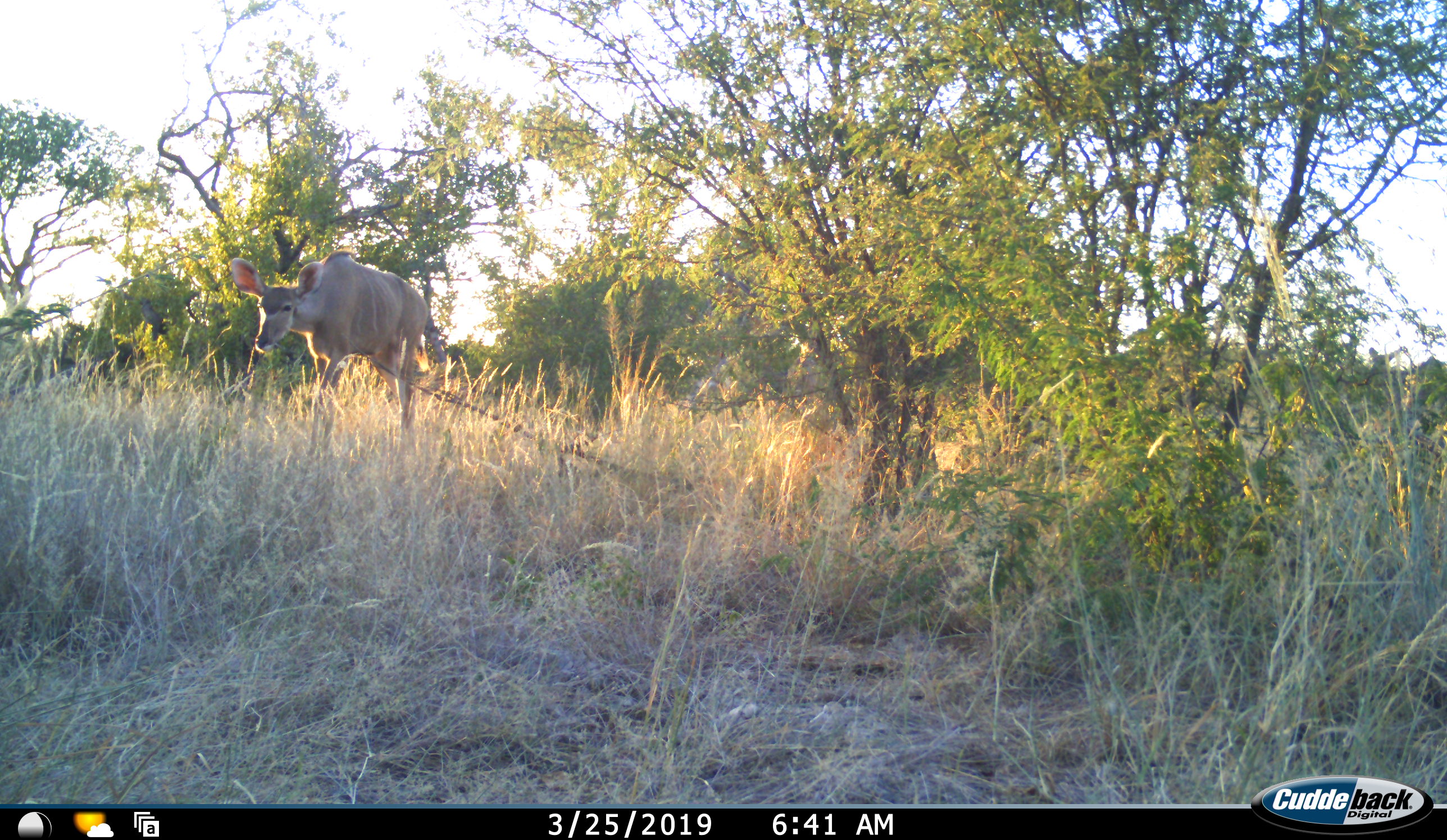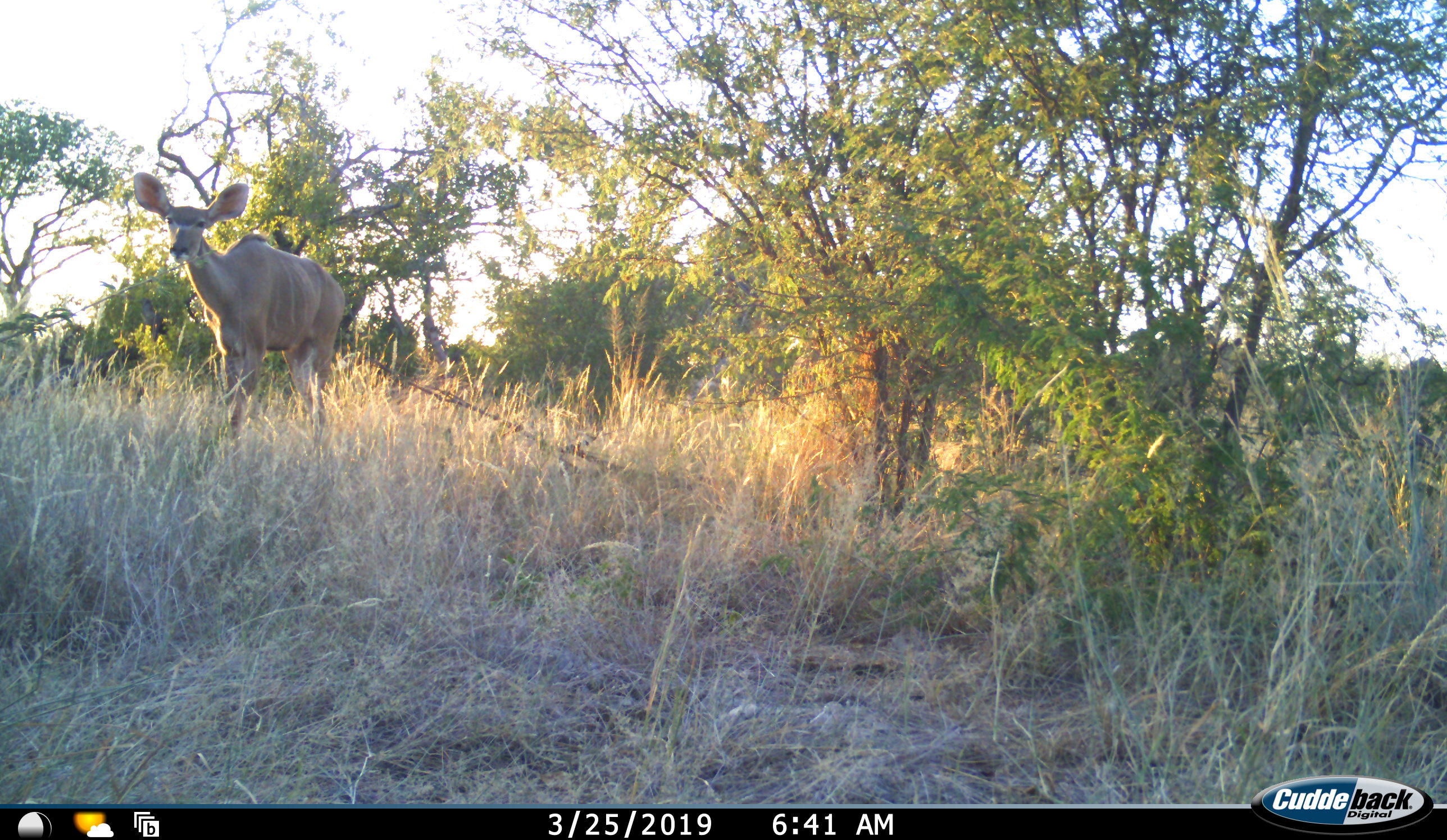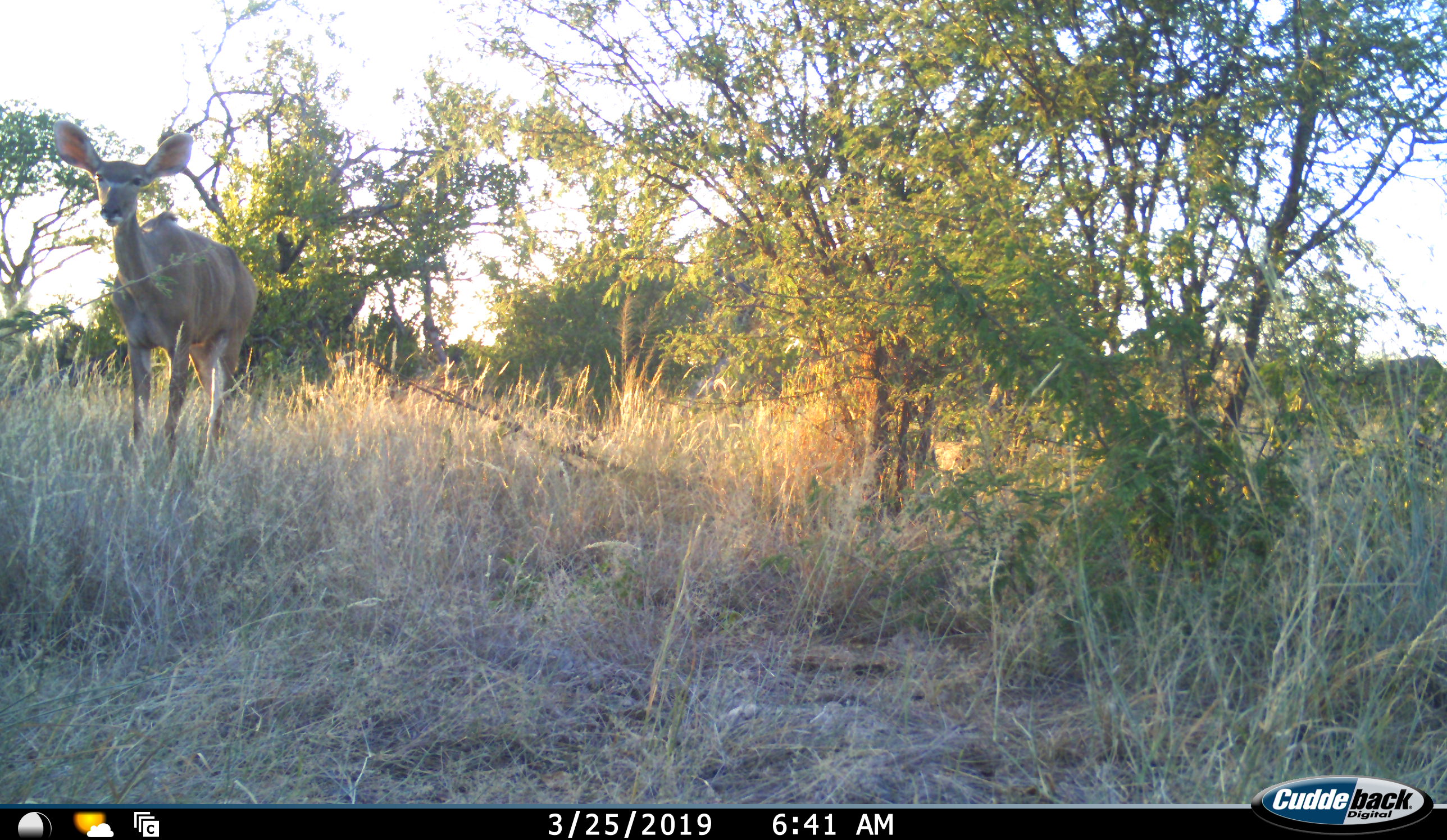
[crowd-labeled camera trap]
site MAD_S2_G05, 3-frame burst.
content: unidentified animal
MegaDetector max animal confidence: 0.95